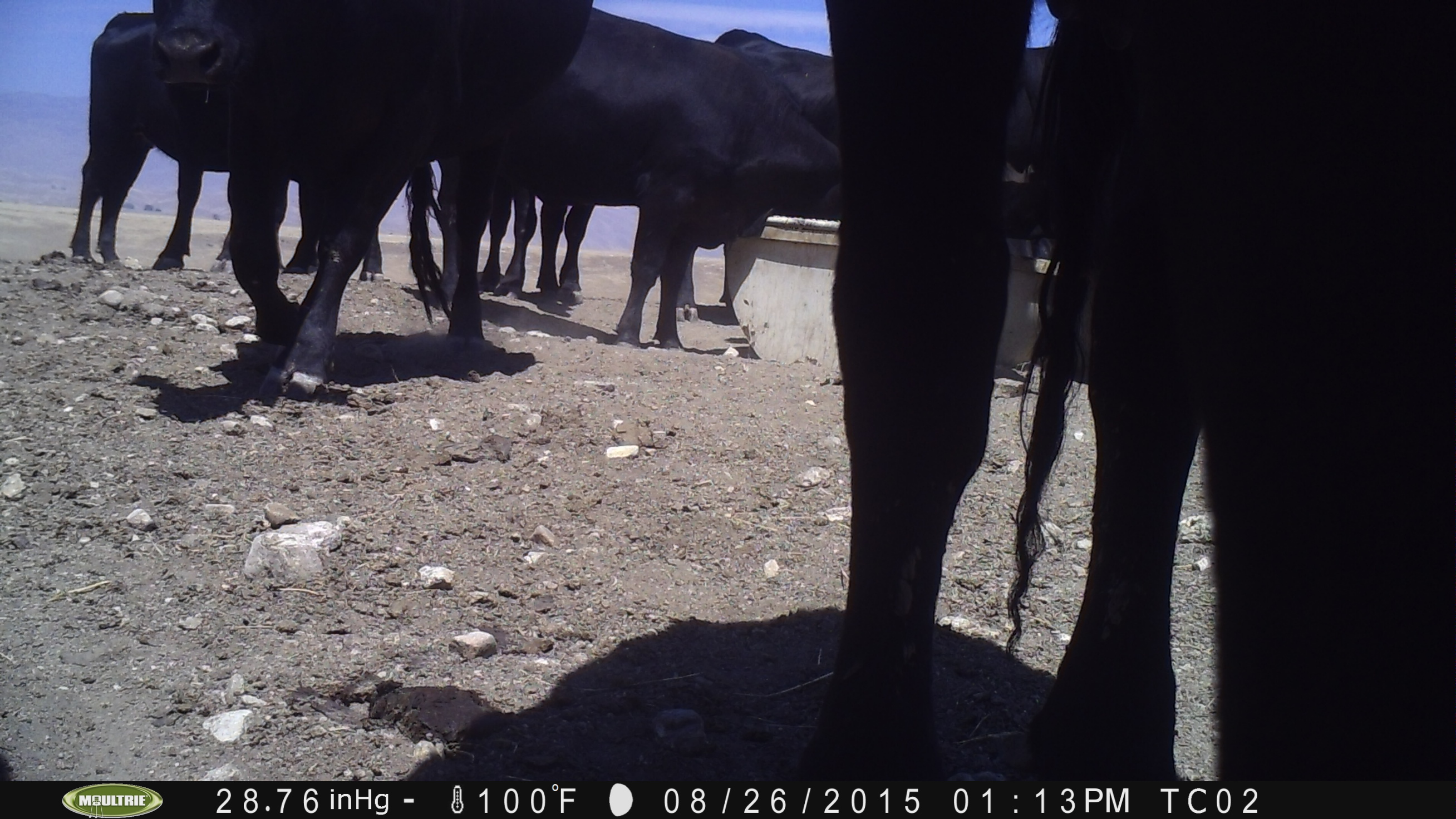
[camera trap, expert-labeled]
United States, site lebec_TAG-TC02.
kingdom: Animalia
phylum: Chordata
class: Mammalia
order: Artiodactyla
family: Bovidae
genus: Bos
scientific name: Bos taurus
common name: domestic cow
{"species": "Bos taurus (domestic cow)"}